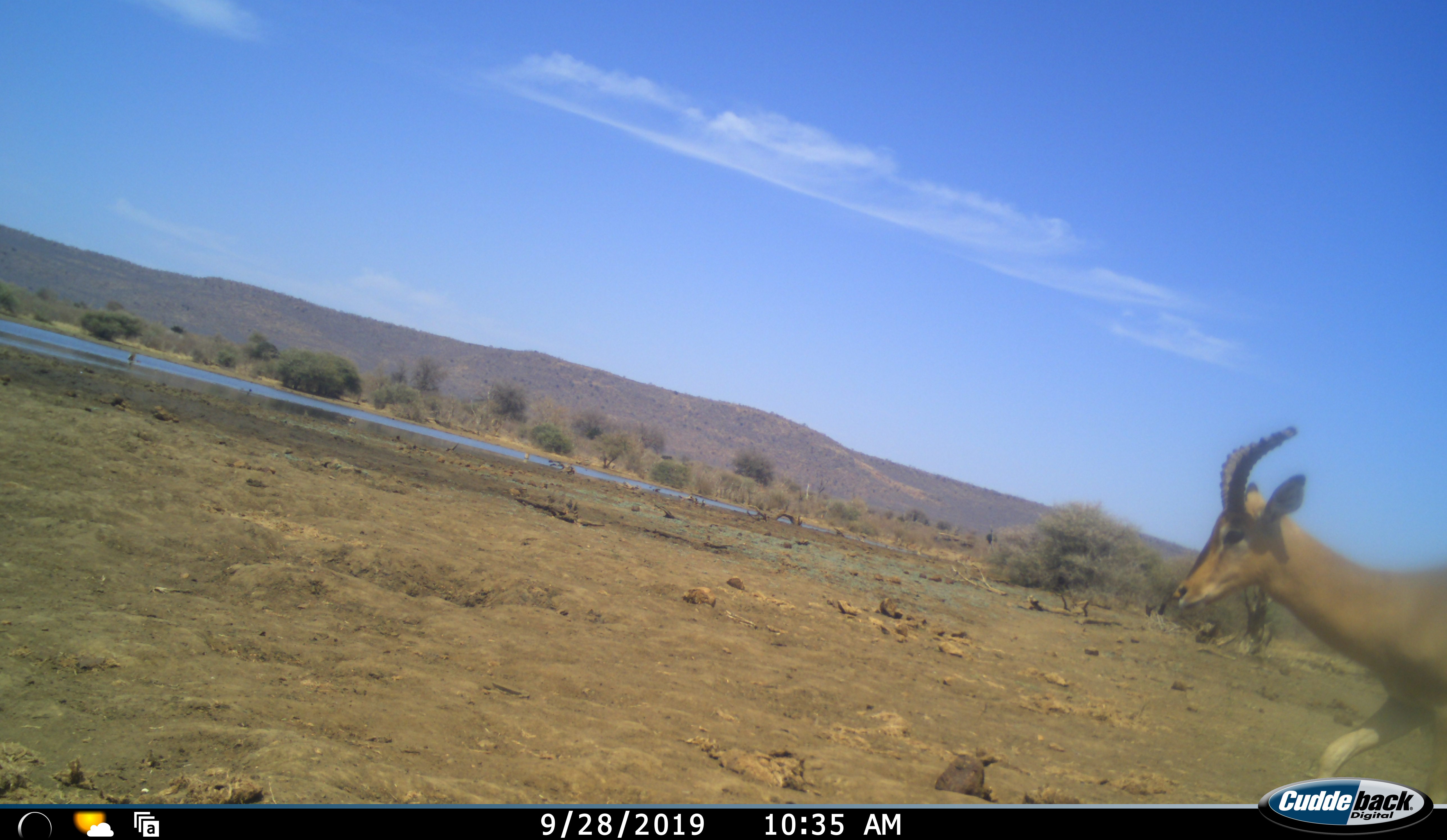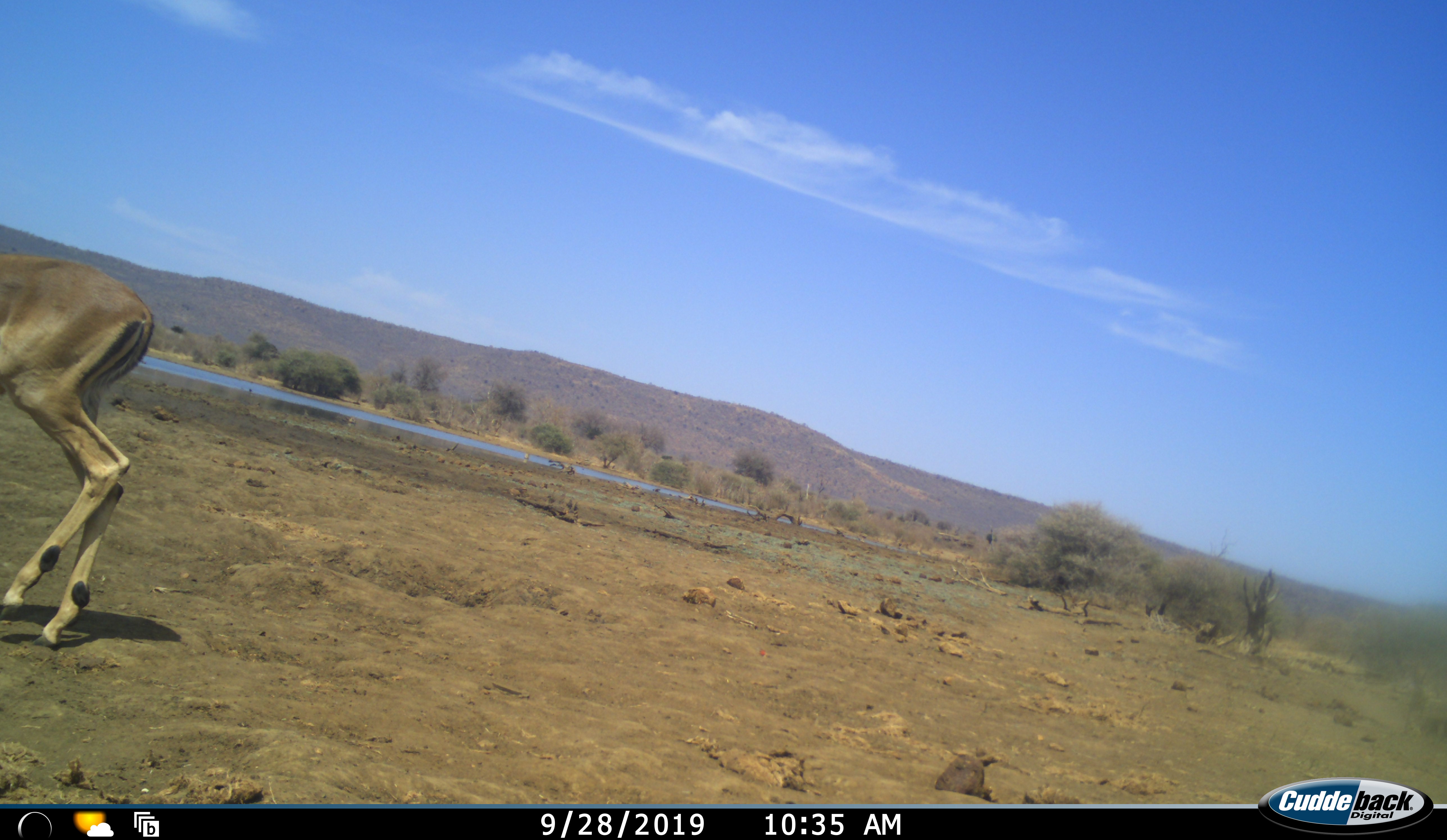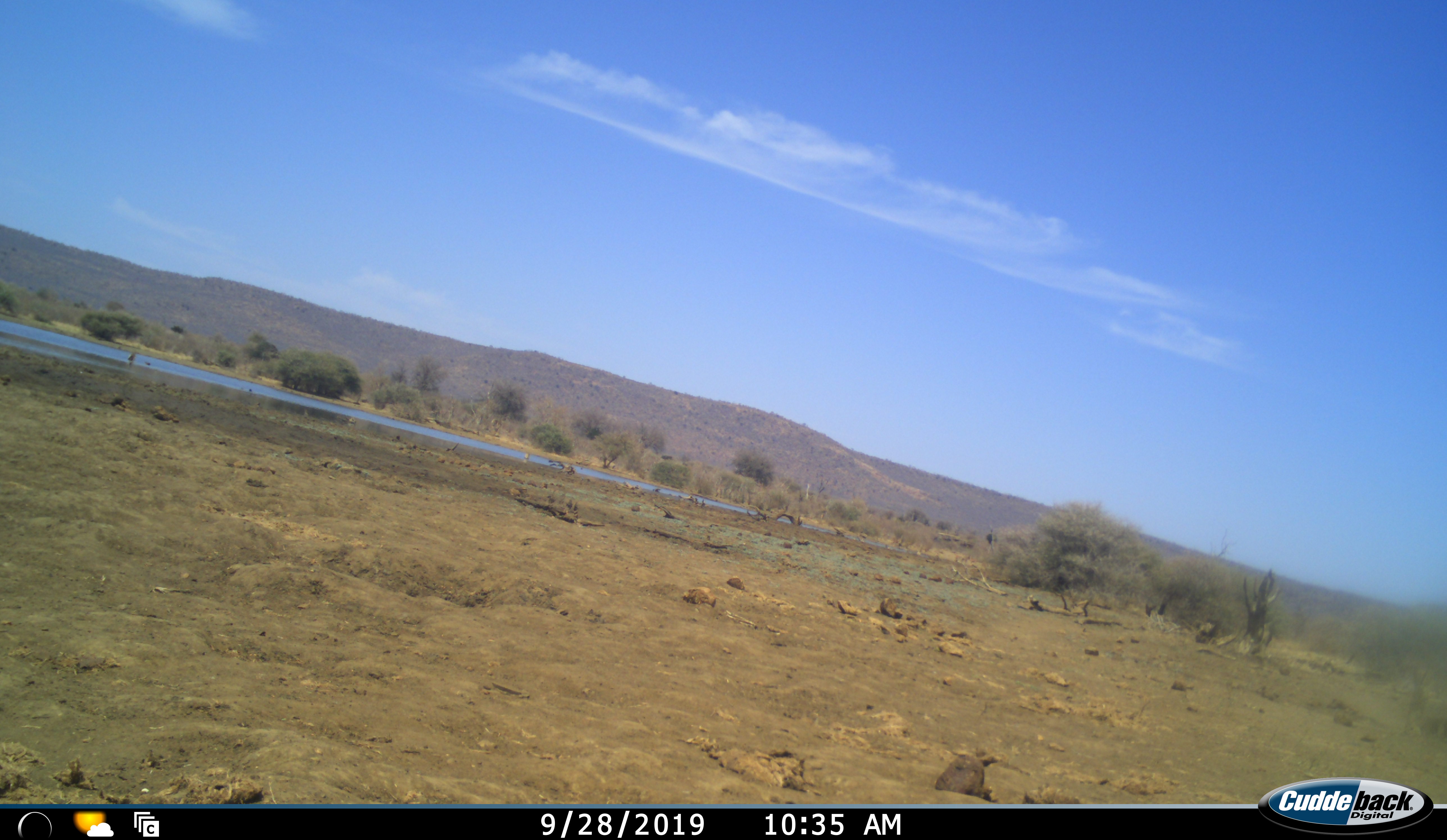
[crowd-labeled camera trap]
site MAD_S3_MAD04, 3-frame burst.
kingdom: Animalia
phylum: Chordata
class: Mammalia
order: Artiodactyla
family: Bovidae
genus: Aepyceros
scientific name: Aepyceros melampus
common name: impala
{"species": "impala (Aepyceros melampus)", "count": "1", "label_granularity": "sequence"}